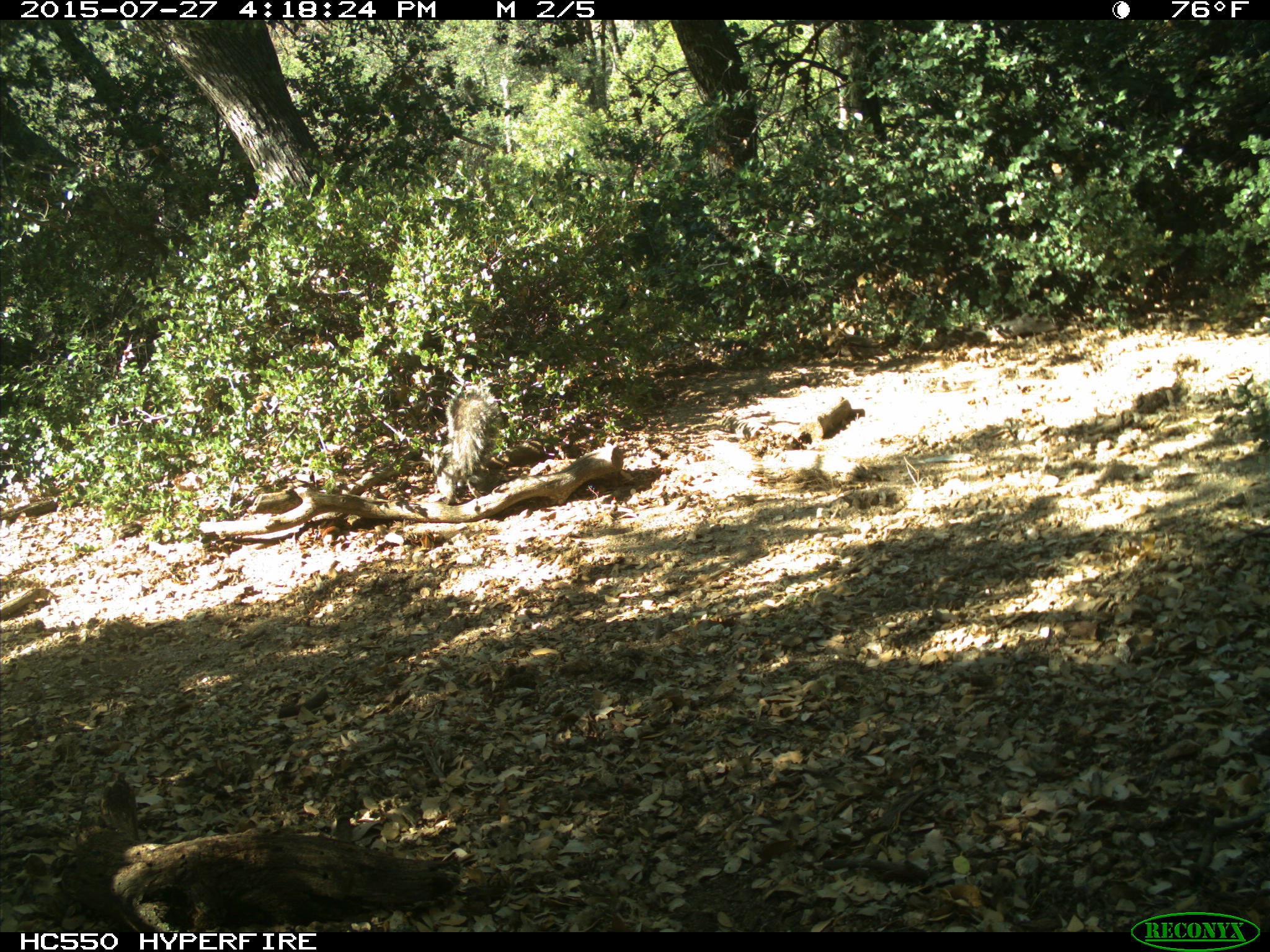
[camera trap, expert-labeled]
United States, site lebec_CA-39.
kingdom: Animalia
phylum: Chordata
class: Mammalia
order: Rodentia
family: Sciuridae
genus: Sciurus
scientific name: Sciurus carolinensis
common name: eastern gray squirrel